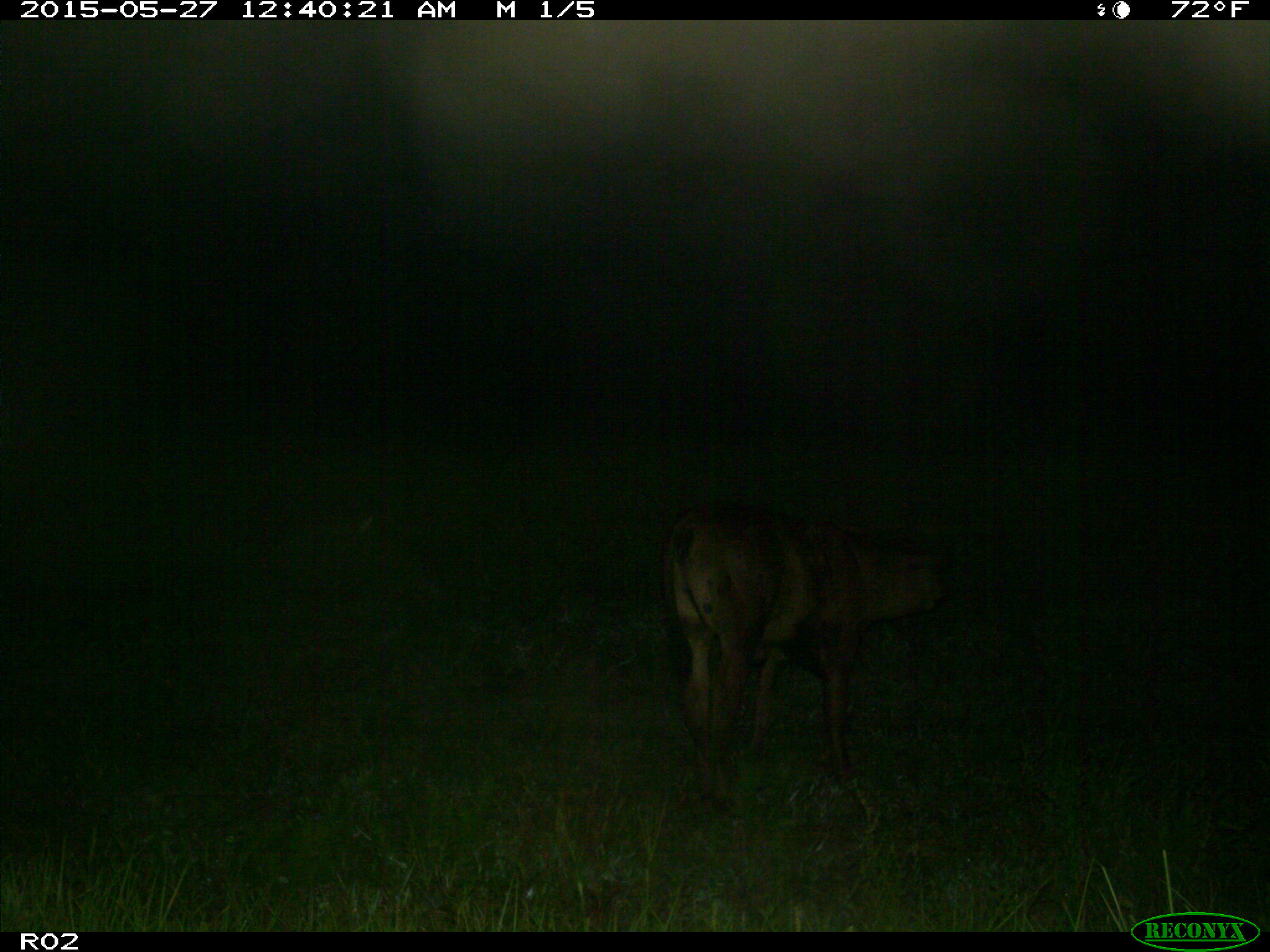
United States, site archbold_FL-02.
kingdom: Animalia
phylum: Chordata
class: Mammalia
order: Artiodactyla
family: Bovidae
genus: Bos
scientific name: Bos taurus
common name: domestic cow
Bos taurus (domestic cow).